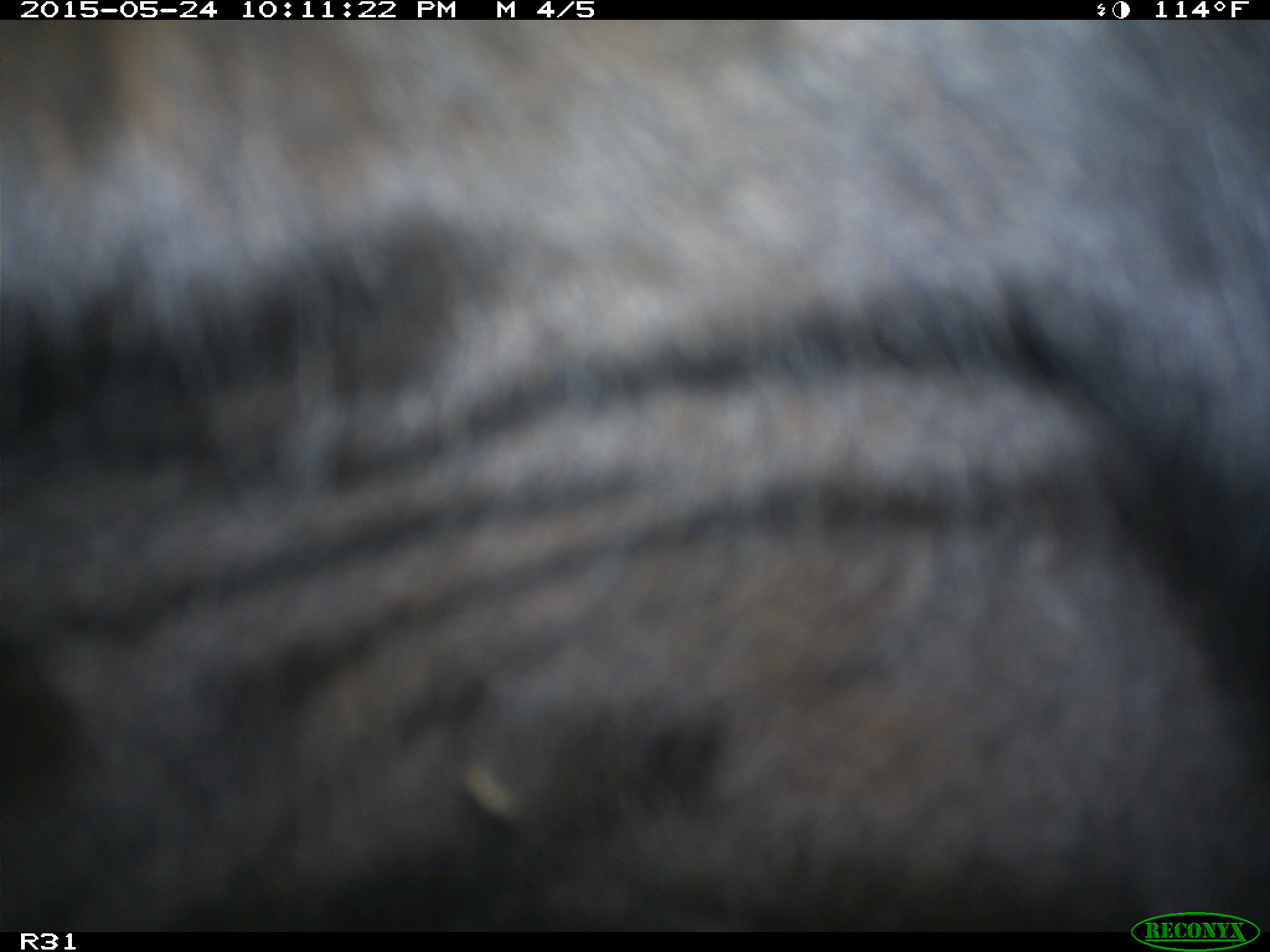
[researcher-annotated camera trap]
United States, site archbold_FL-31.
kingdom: Animalia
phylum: Chordata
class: Mammalia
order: Artiodactyla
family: Bovidae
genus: Bos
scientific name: Bos taurus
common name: domestic cow